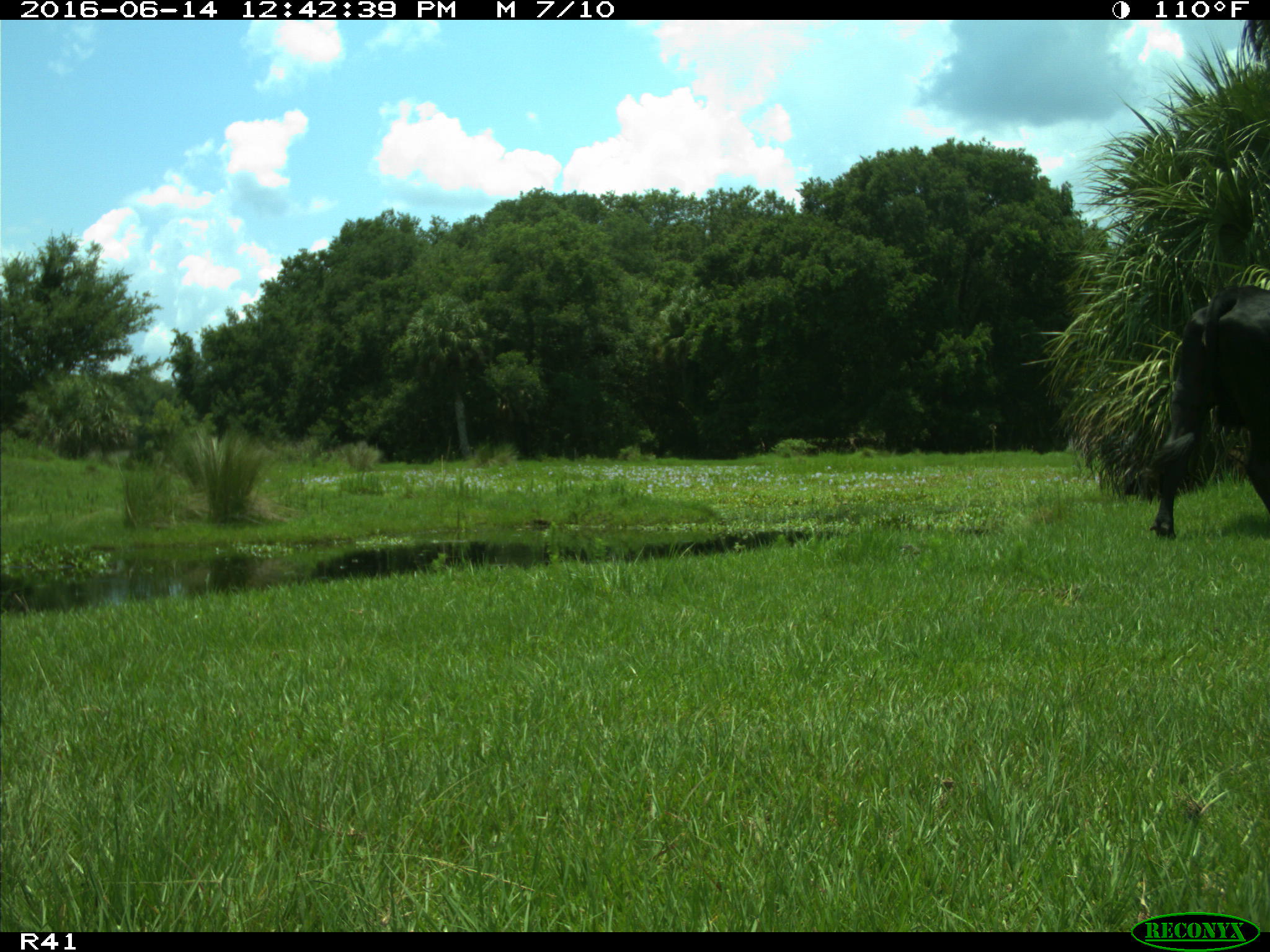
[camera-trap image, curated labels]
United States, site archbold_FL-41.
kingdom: Animalia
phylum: Chordata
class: Mammalia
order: Artiodactyla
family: Bovidae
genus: Bos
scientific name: Bos taurus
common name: domestic cow